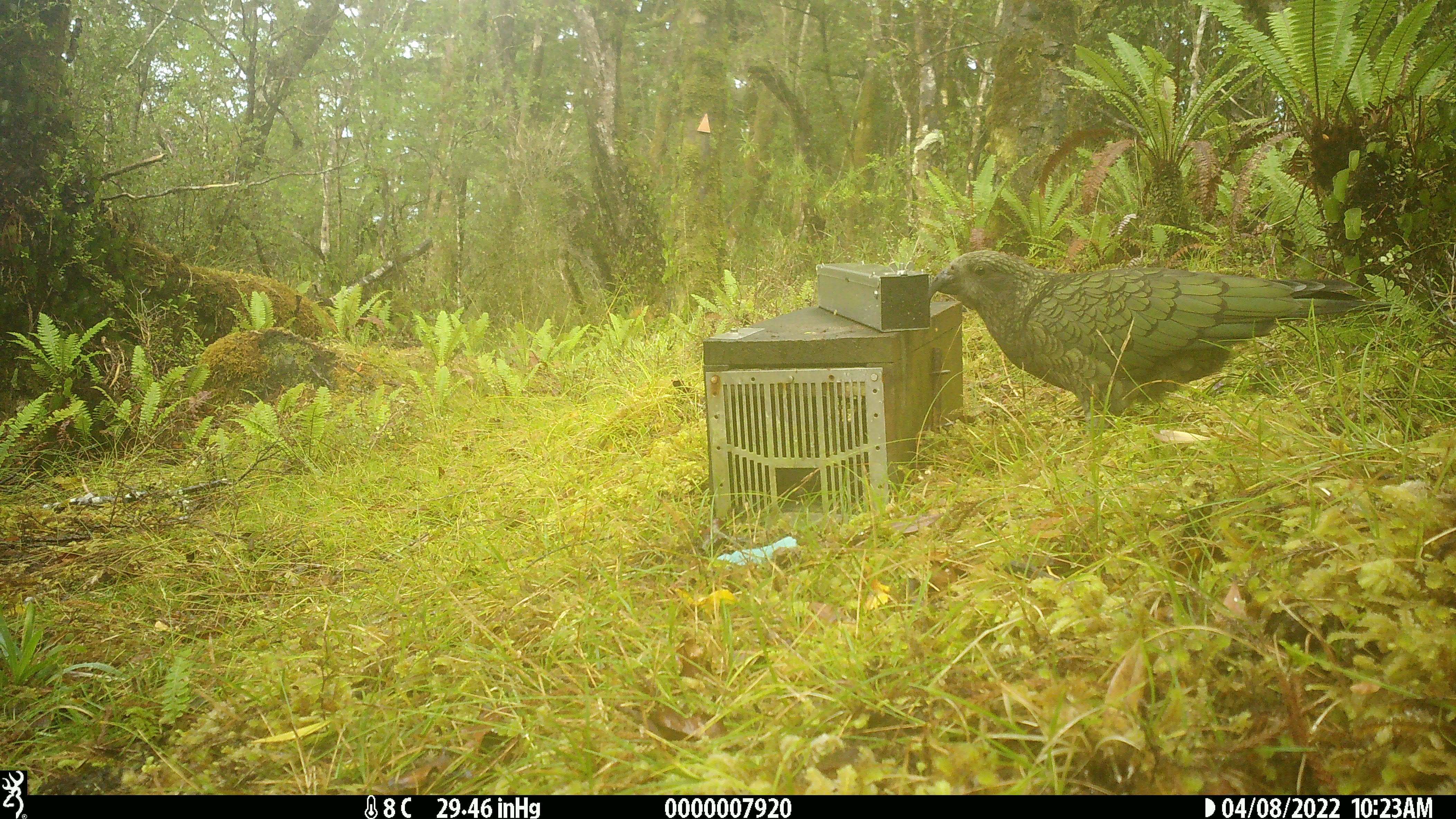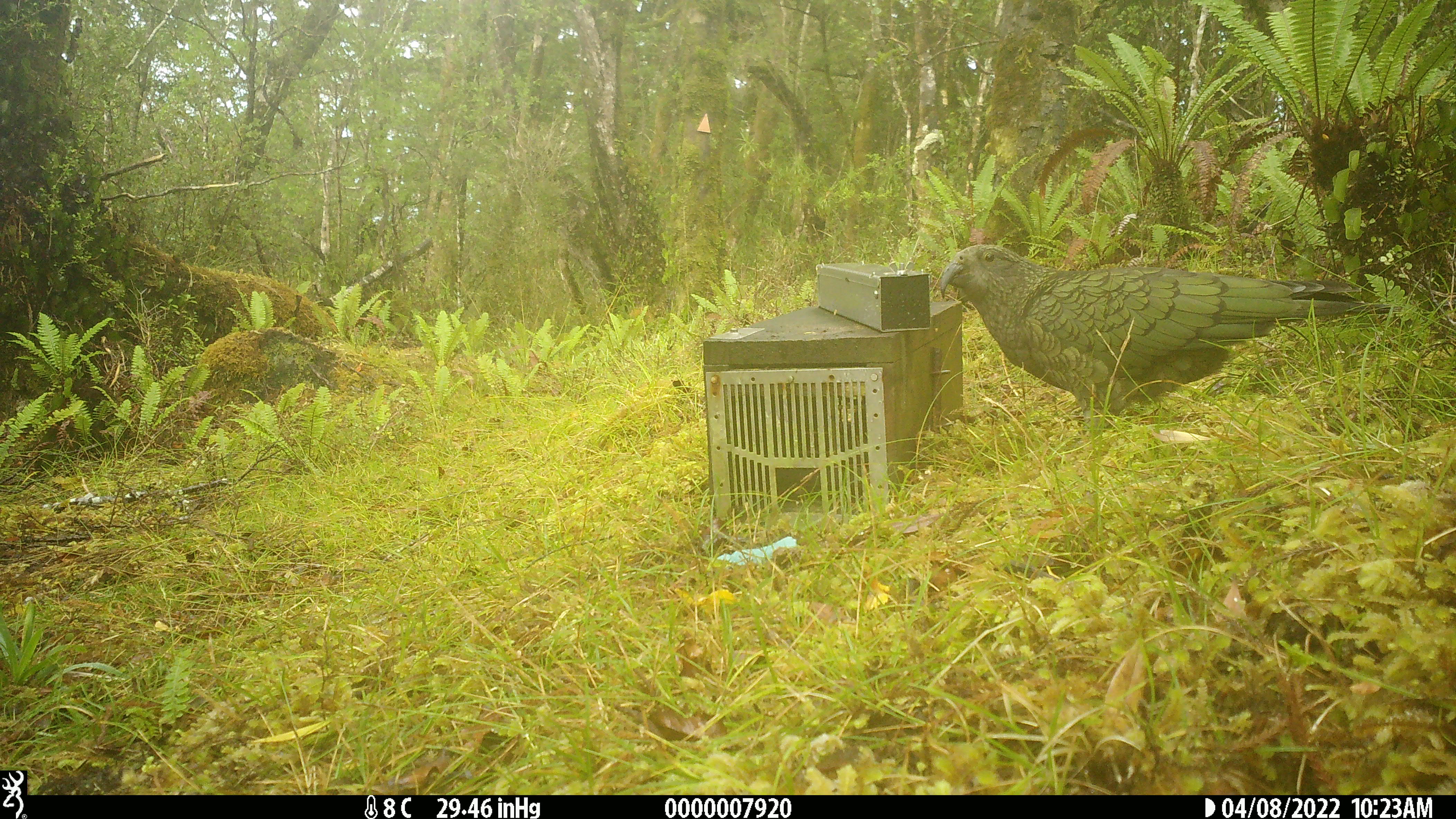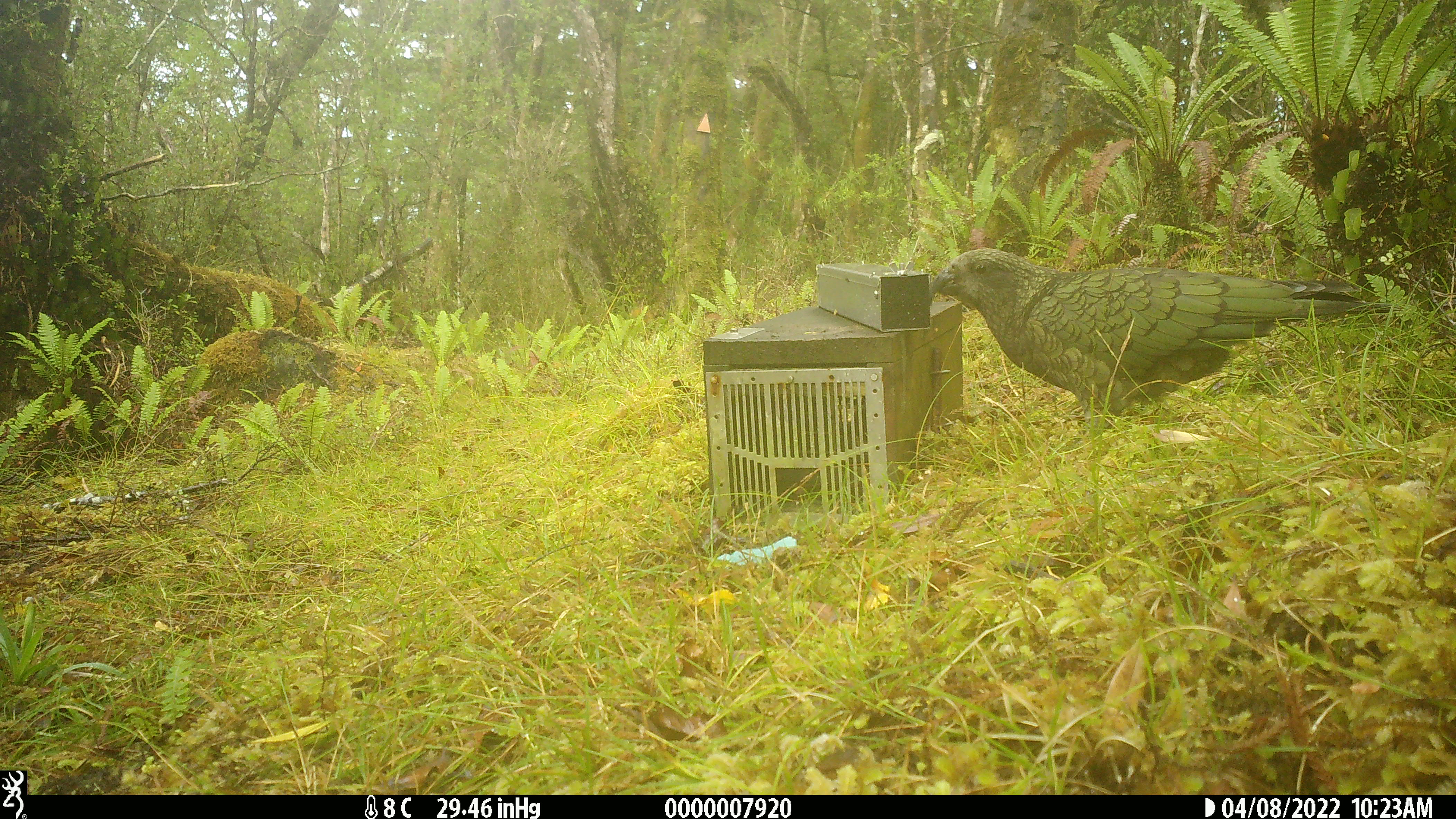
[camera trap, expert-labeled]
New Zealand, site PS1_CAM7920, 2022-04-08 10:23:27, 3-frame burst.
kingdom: Animalia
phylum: Chordata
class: Aves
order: Psittaciformes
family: Strigopidae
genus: Nestor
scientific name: Nestor notabilis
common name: kea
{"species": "kea (Nestor notabilis)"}